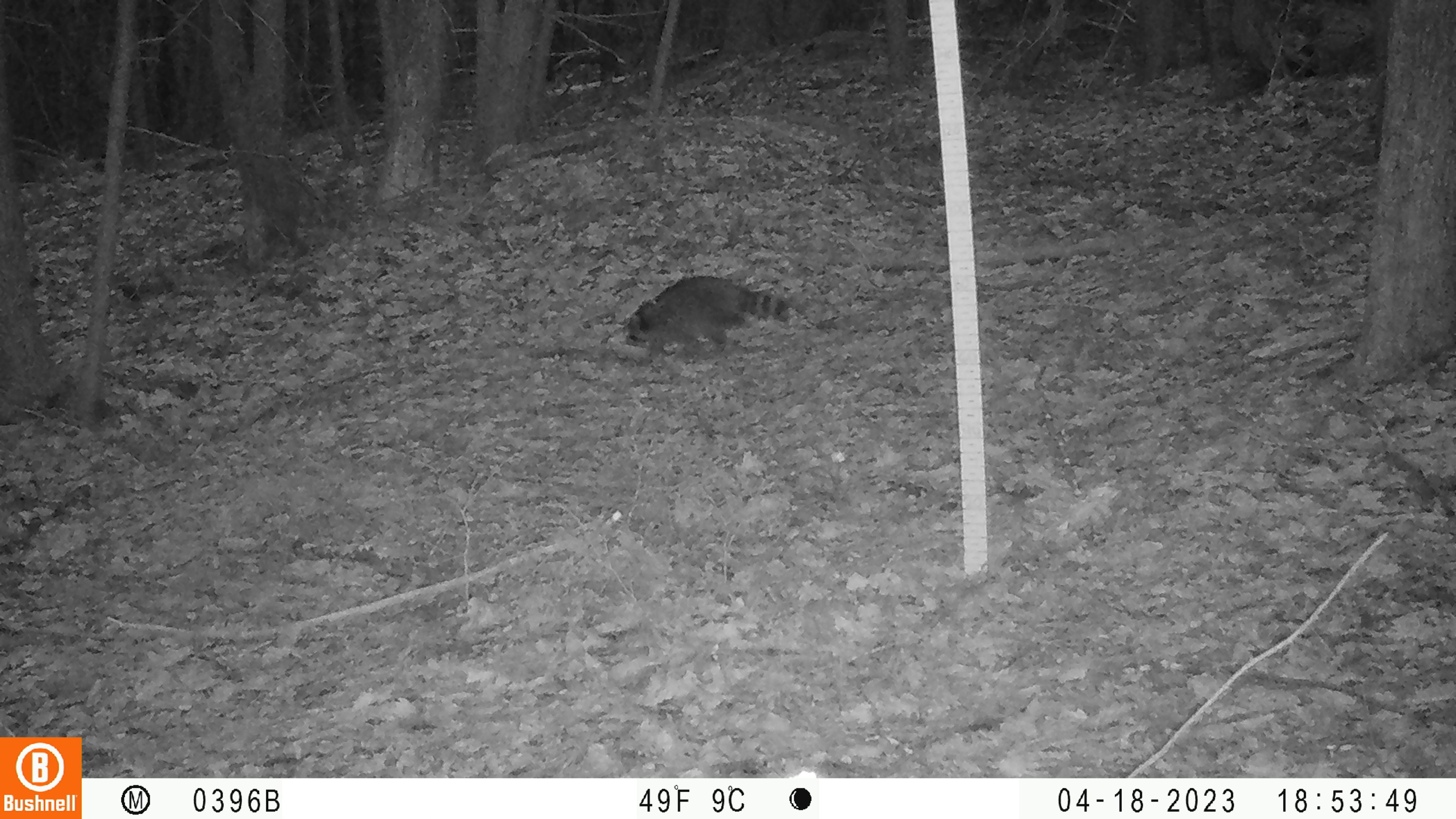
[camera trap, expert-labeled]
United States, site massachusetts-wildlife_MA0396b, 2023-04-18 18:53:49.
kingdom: Animalia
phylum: Chordata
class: Mammalia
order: Carnivora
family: Procyonidae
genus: Procyon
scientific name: Procyon lotor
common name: raccoon